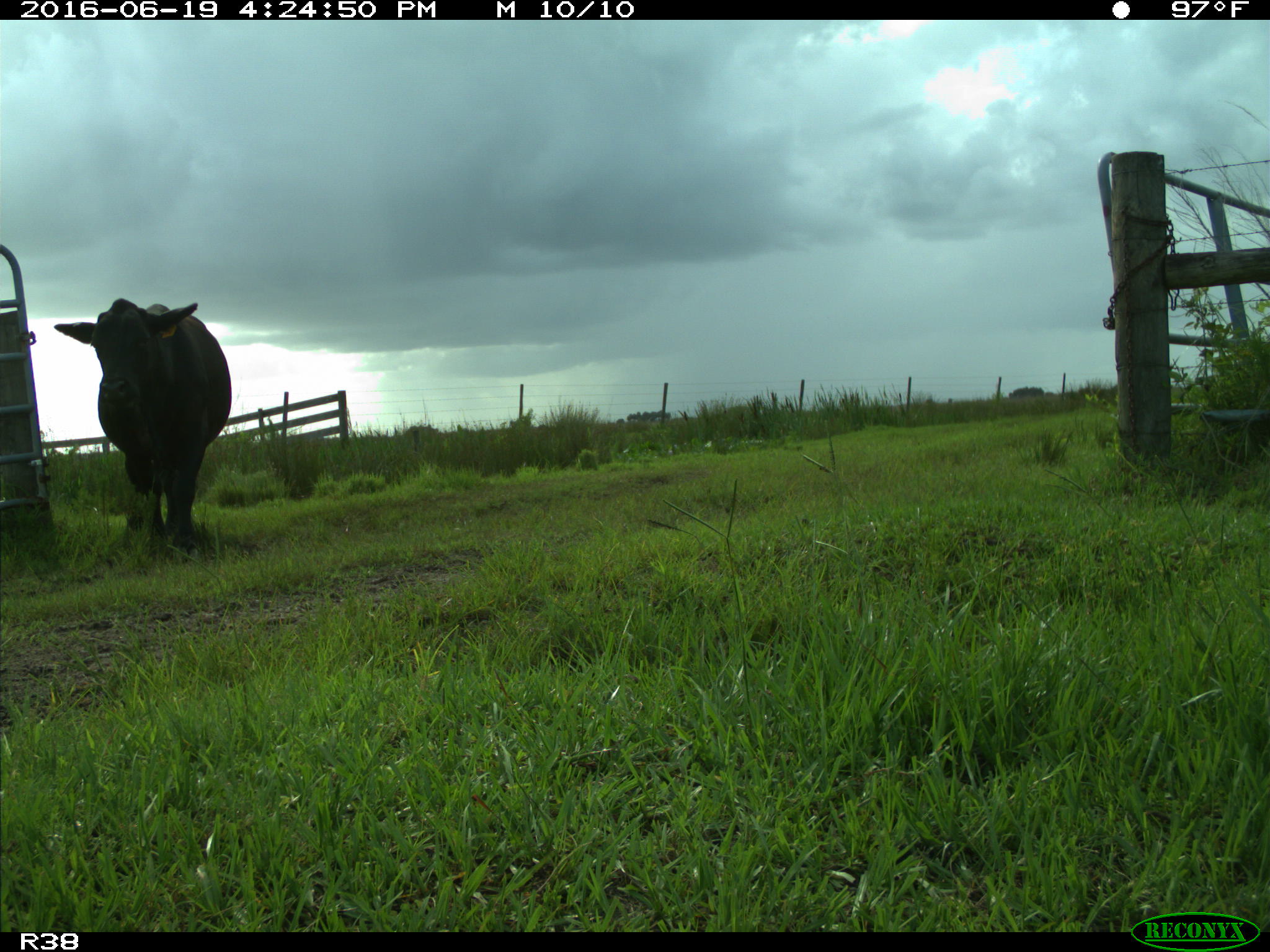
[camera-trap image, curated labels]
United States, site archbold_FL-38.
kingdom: Animalia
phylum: Chordata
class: Mammalia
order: Artiodactyla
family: Bovidae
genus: Bos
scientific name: Bos taurus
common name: domestic cow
Bos taurus (domestic cow).